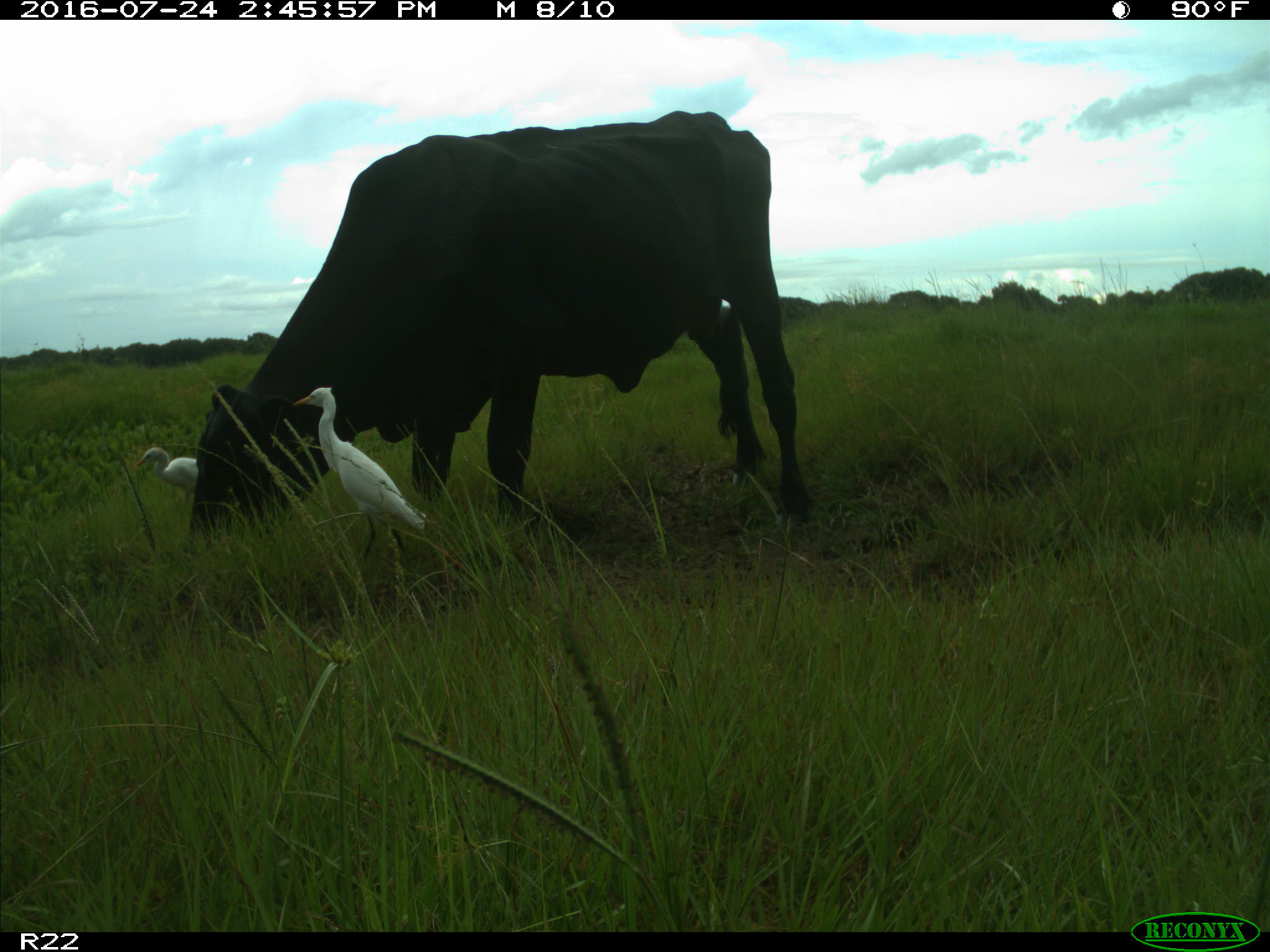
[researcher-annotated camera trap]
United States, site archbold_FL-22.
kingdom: Animalia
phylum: Chordata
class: Mammalia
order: Artiodactyla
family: Bovidae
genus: Bos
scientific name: Bos taurus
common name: domestic cow